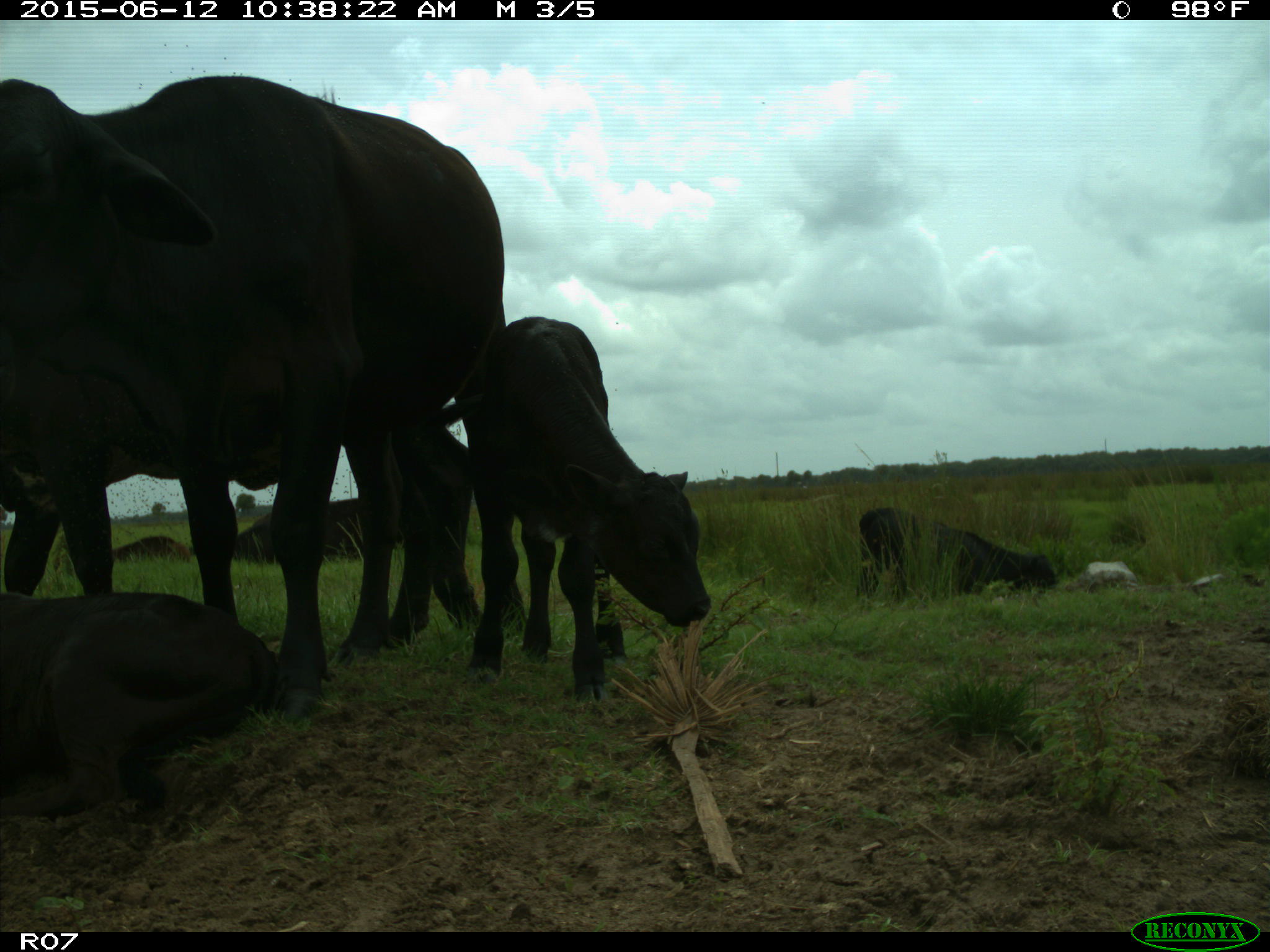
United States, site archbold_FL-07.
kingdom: Animalia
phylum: Chordata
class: Mammalia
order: Artiodactyla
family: Bovidae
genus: Bos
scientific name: Bos taurus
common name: domestic cow